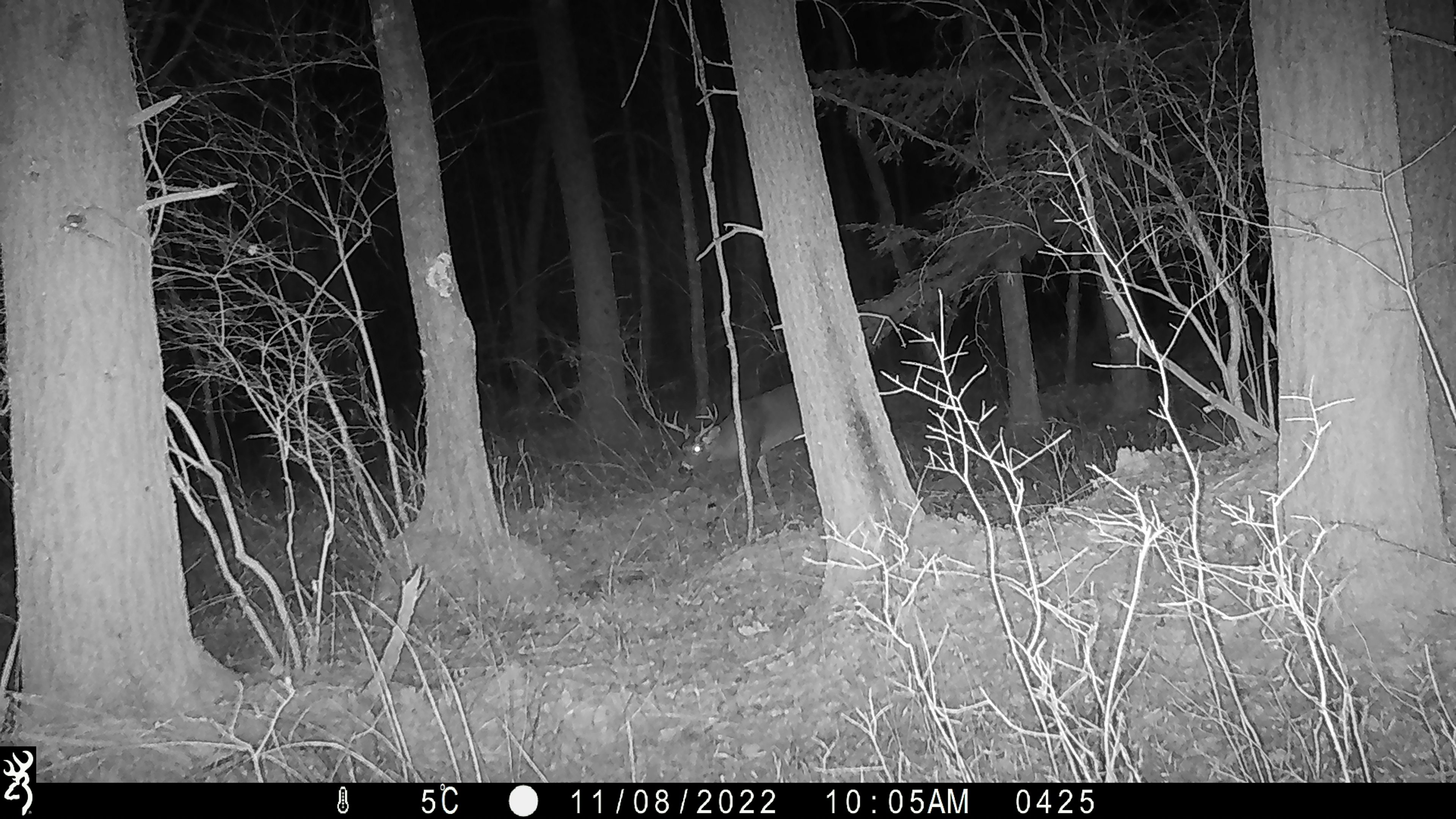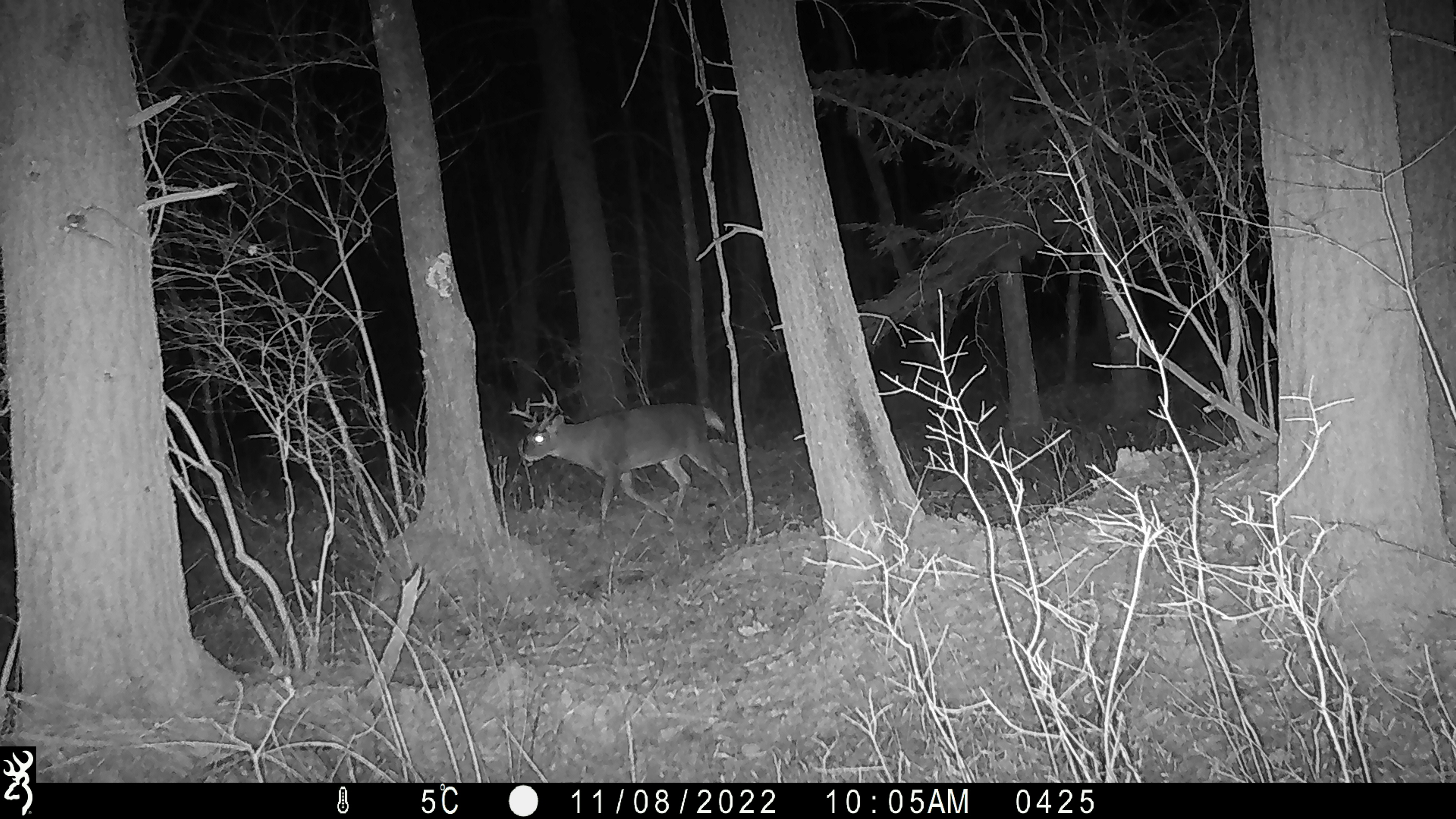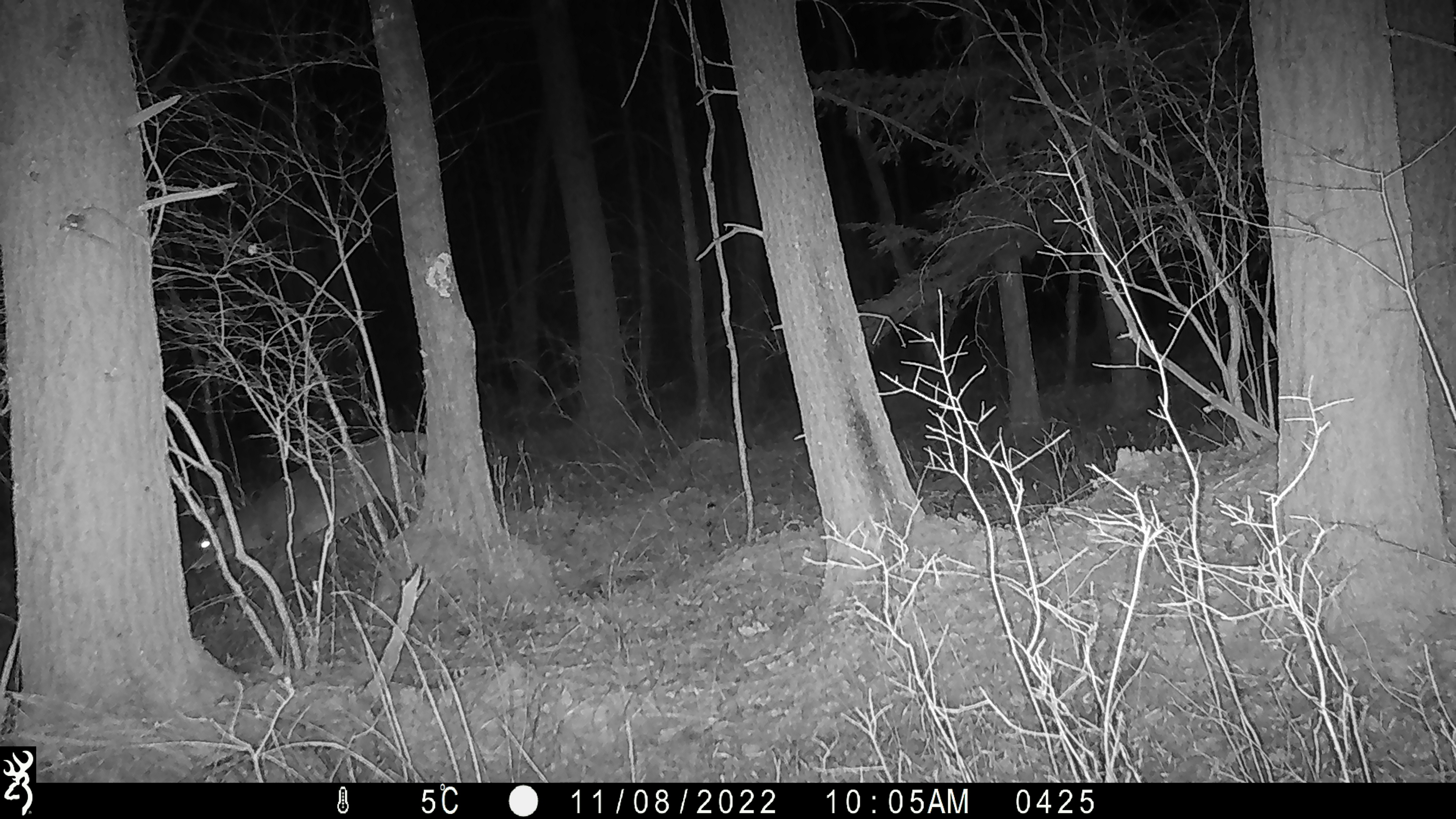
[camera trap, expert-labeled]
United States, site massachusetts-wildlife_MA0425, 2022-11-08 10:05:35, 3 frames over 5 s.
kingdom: Animalia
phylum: Chordata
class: Mammalia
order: Artiodactyla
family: Cervidae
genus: Odocoileus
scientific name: Odocoileus virginianus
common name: white-tailed deer